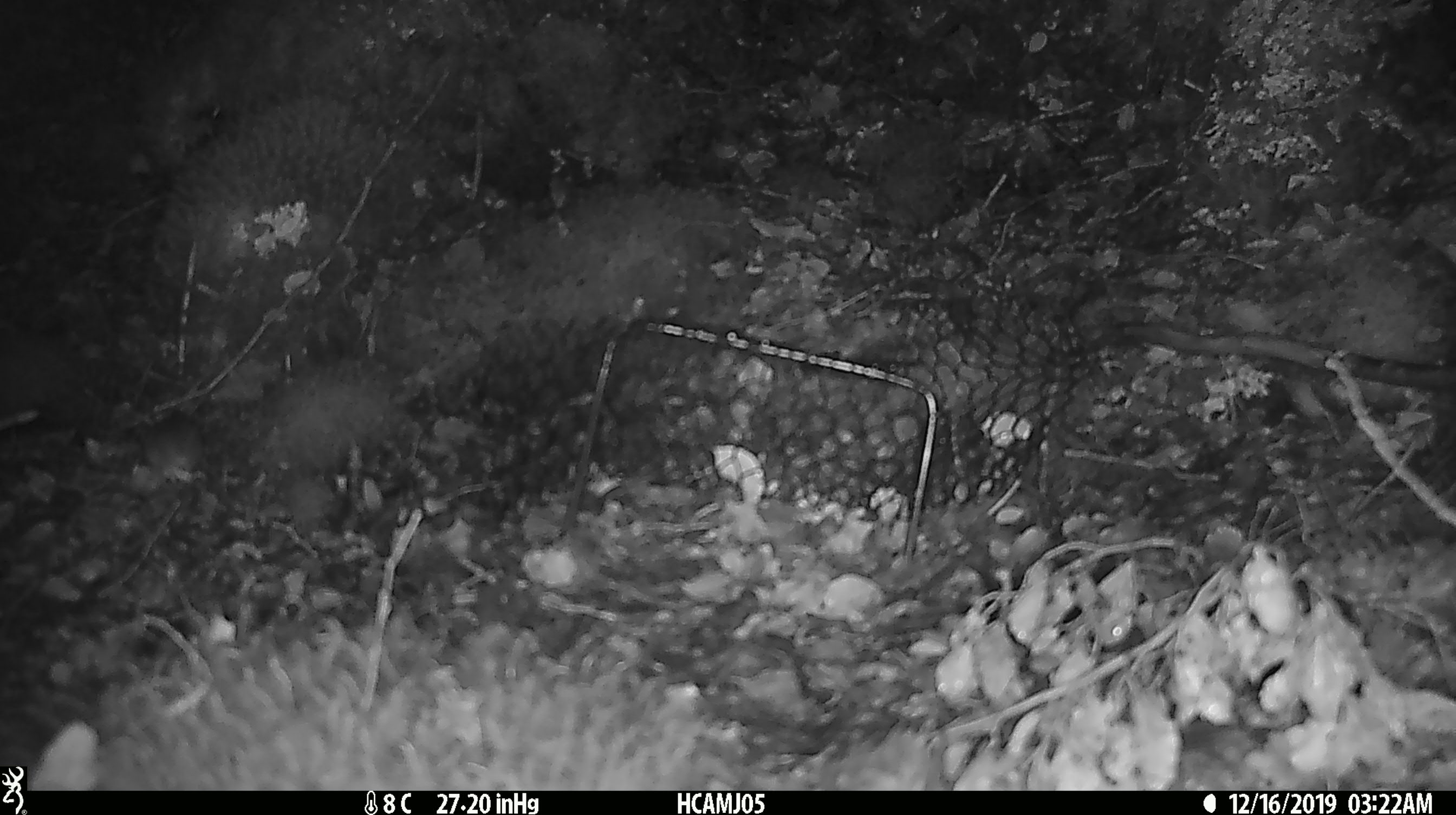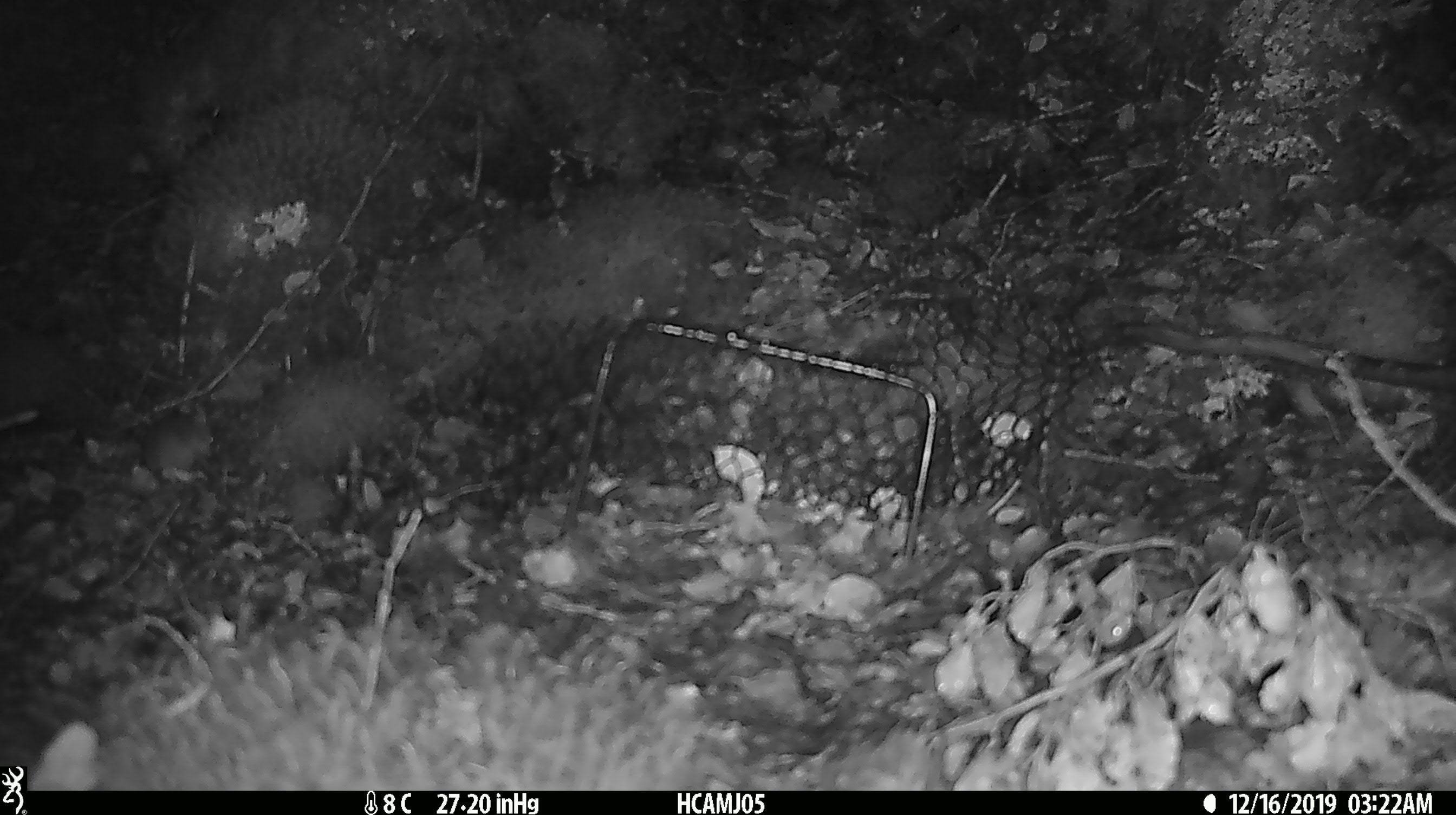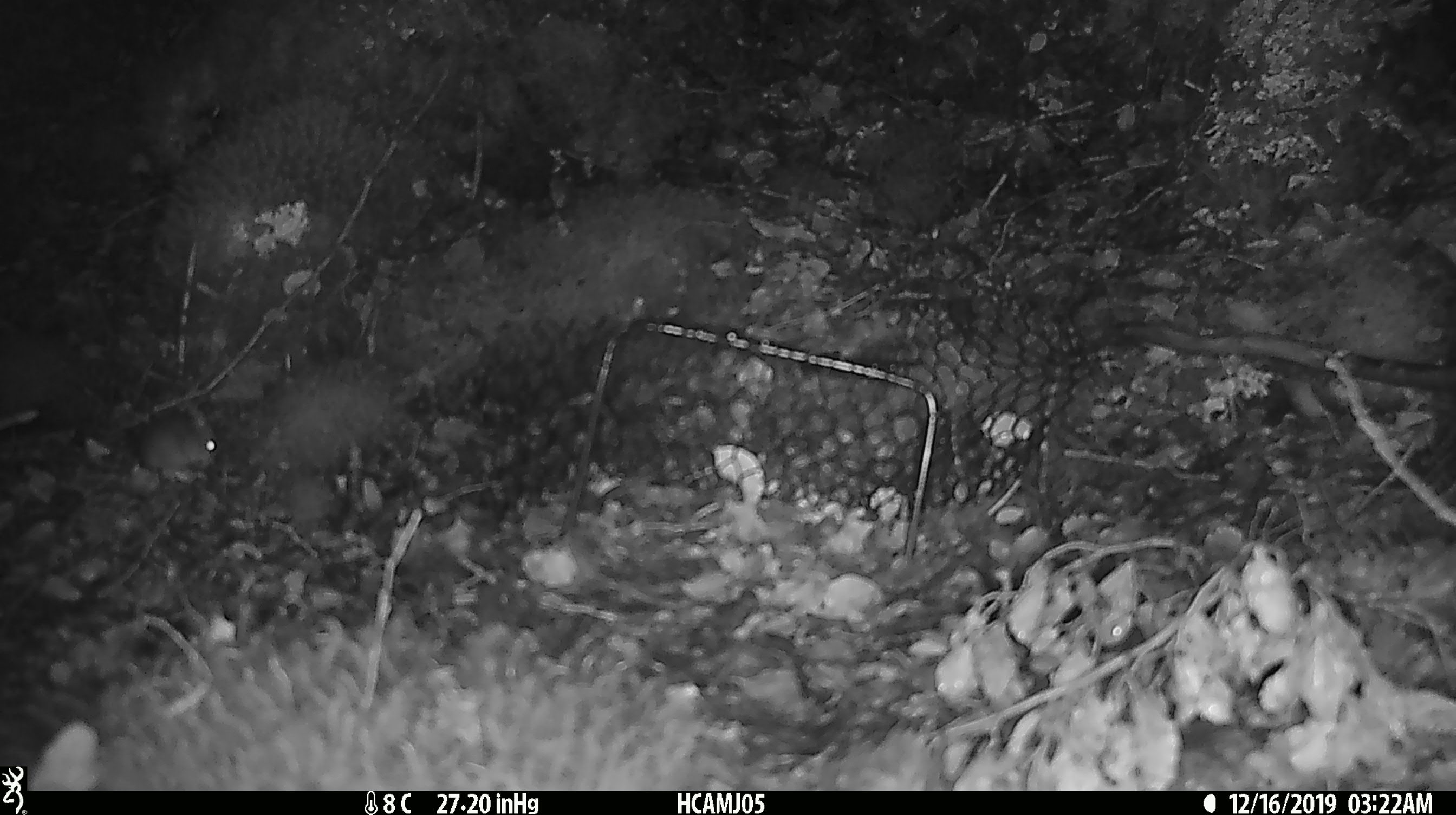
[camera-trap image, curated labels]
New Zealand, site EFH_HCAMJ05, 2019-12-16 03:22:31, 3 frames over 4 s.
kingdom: Animalia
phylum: Chordata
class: Mammalia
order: Rodentia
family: Muridae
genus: Mus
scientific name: Mus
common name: mouse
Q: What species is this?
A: Mouse (Mus).